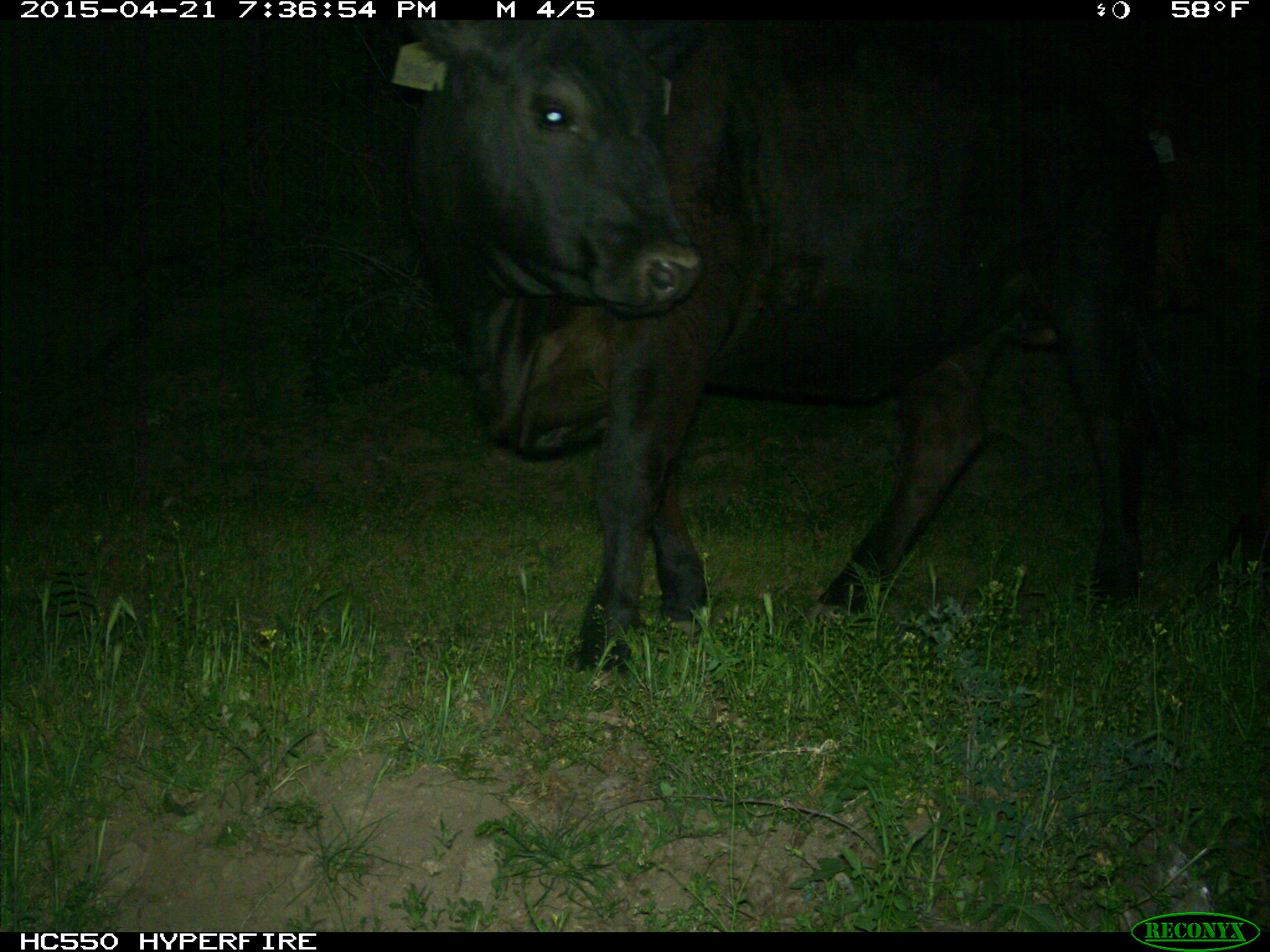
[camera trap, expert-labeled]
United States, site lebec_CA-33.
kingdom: Animalia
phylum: Chordata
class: Mammalia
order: Artiodactyla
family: Bovidae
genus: Bos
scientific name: Bos taurus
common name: domestic cow